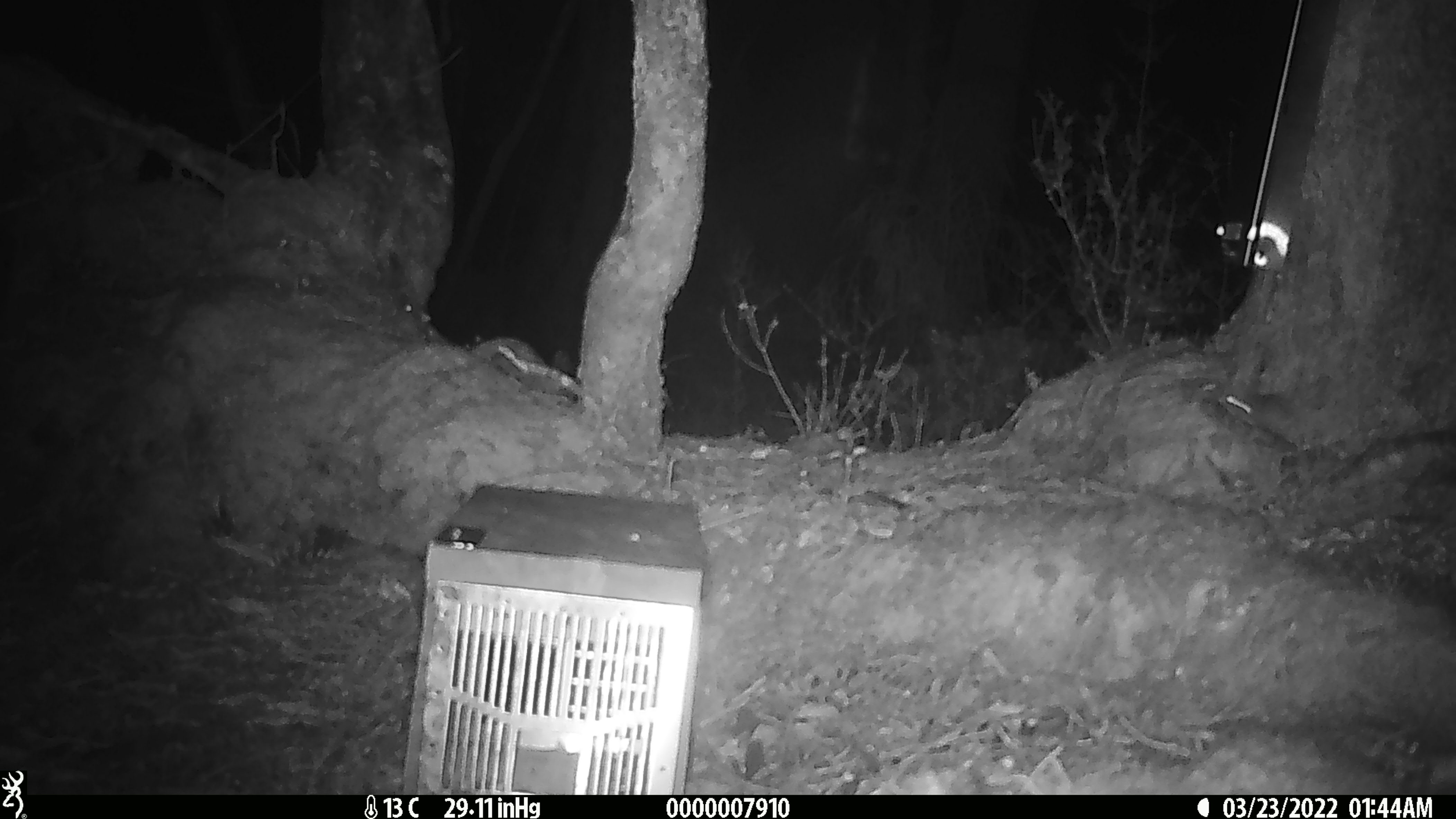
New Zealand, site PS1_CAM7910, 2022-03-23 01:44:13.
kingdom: Animalia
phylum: Chordata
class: Mammalia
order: Rodentia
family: Muridae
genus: Mus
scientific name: Mus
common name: mouse